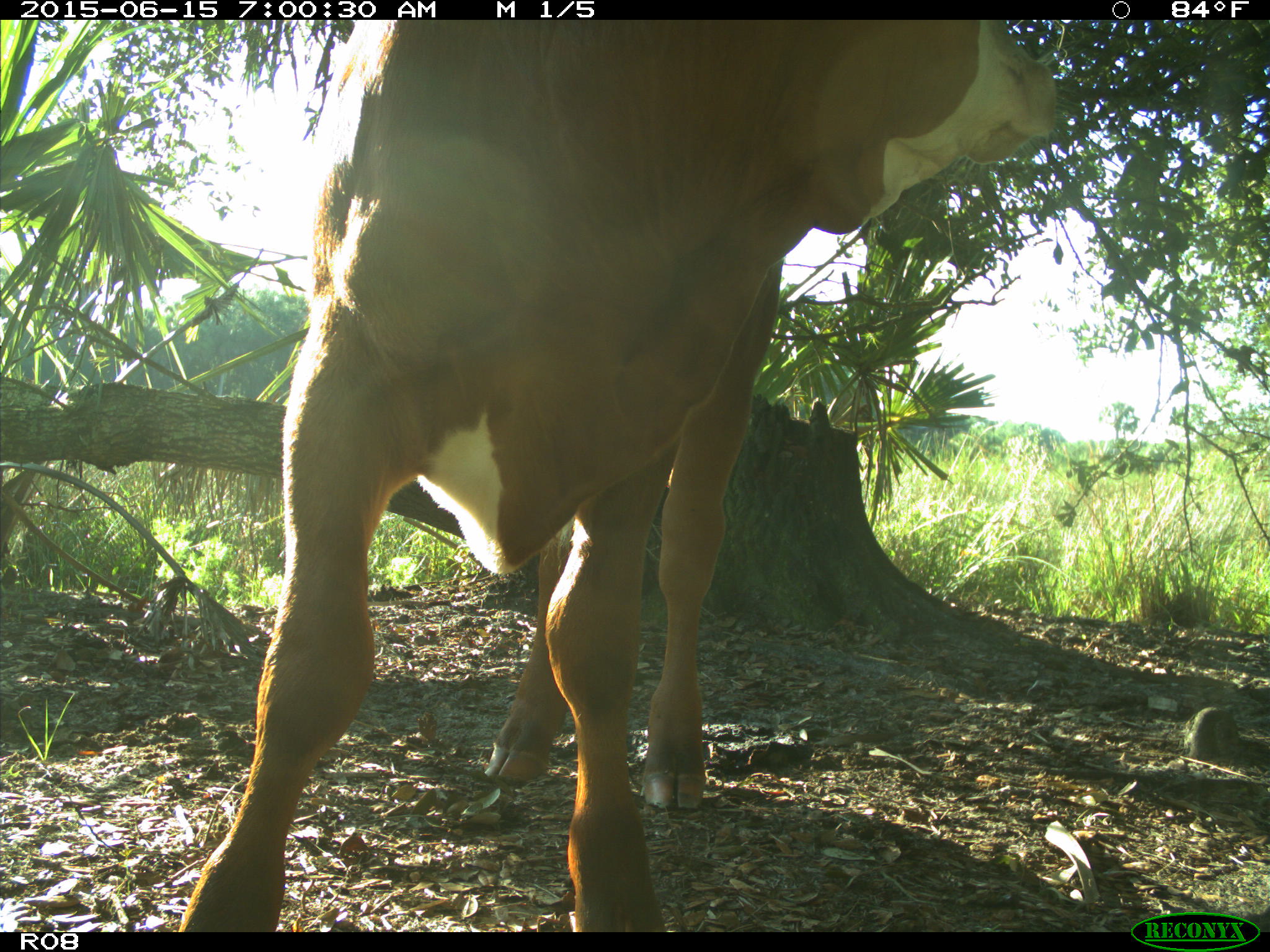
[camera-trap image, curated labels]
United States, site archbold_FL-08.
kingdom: Animalia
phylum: Chordata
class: Mammalia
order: Artiodactyla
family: Bovidae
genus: Bos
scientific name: Bos taurus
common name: domestic cow